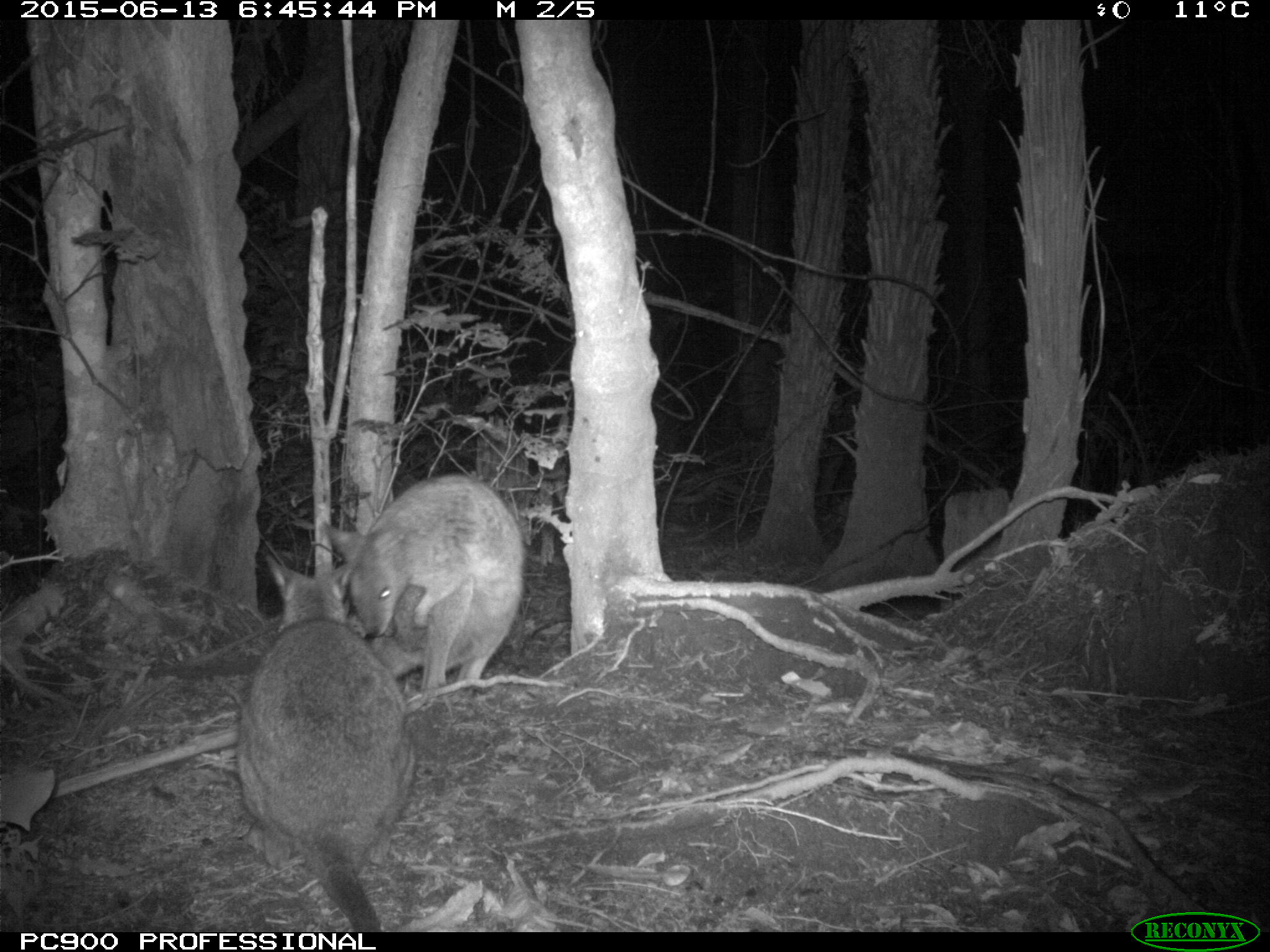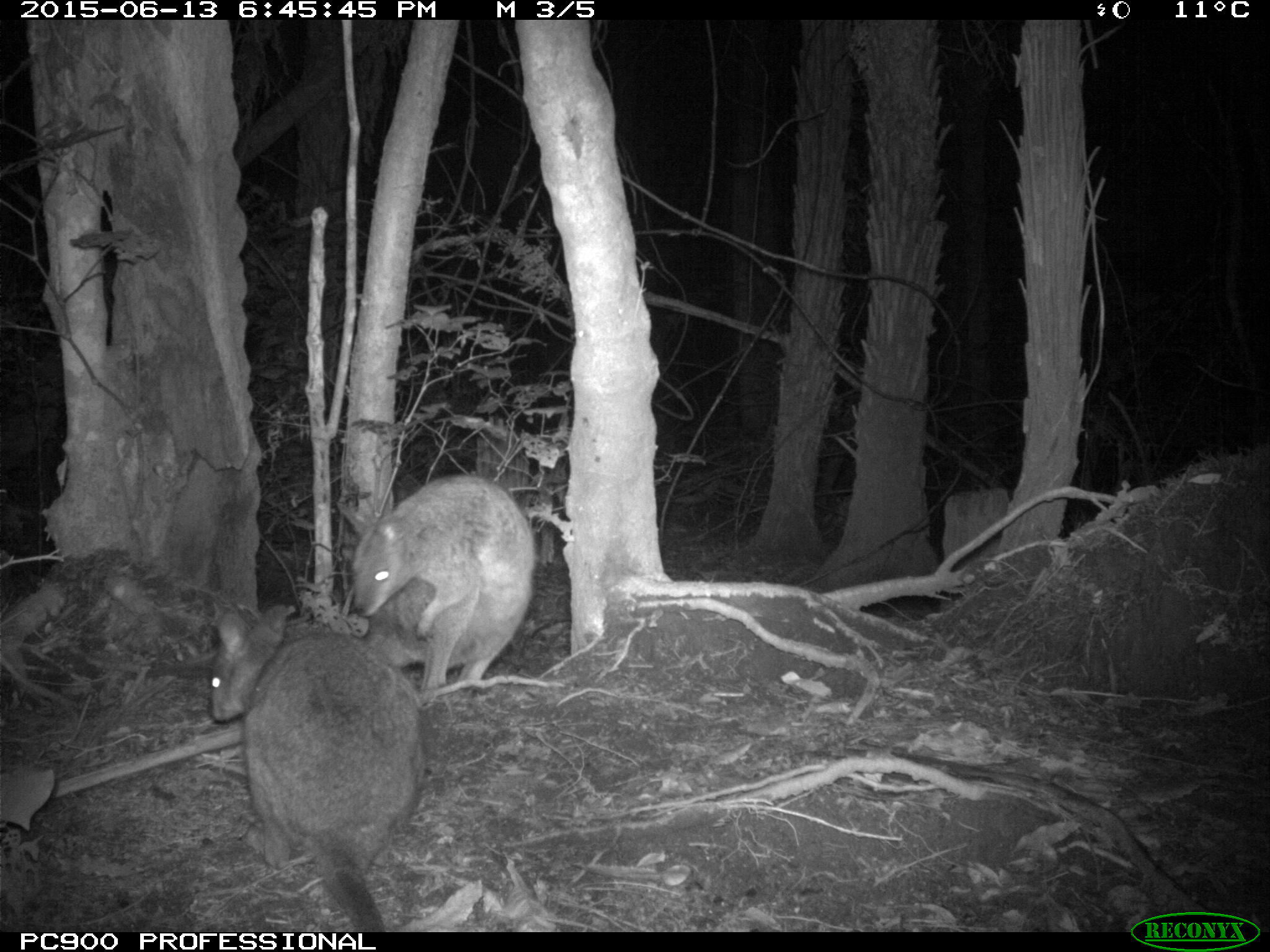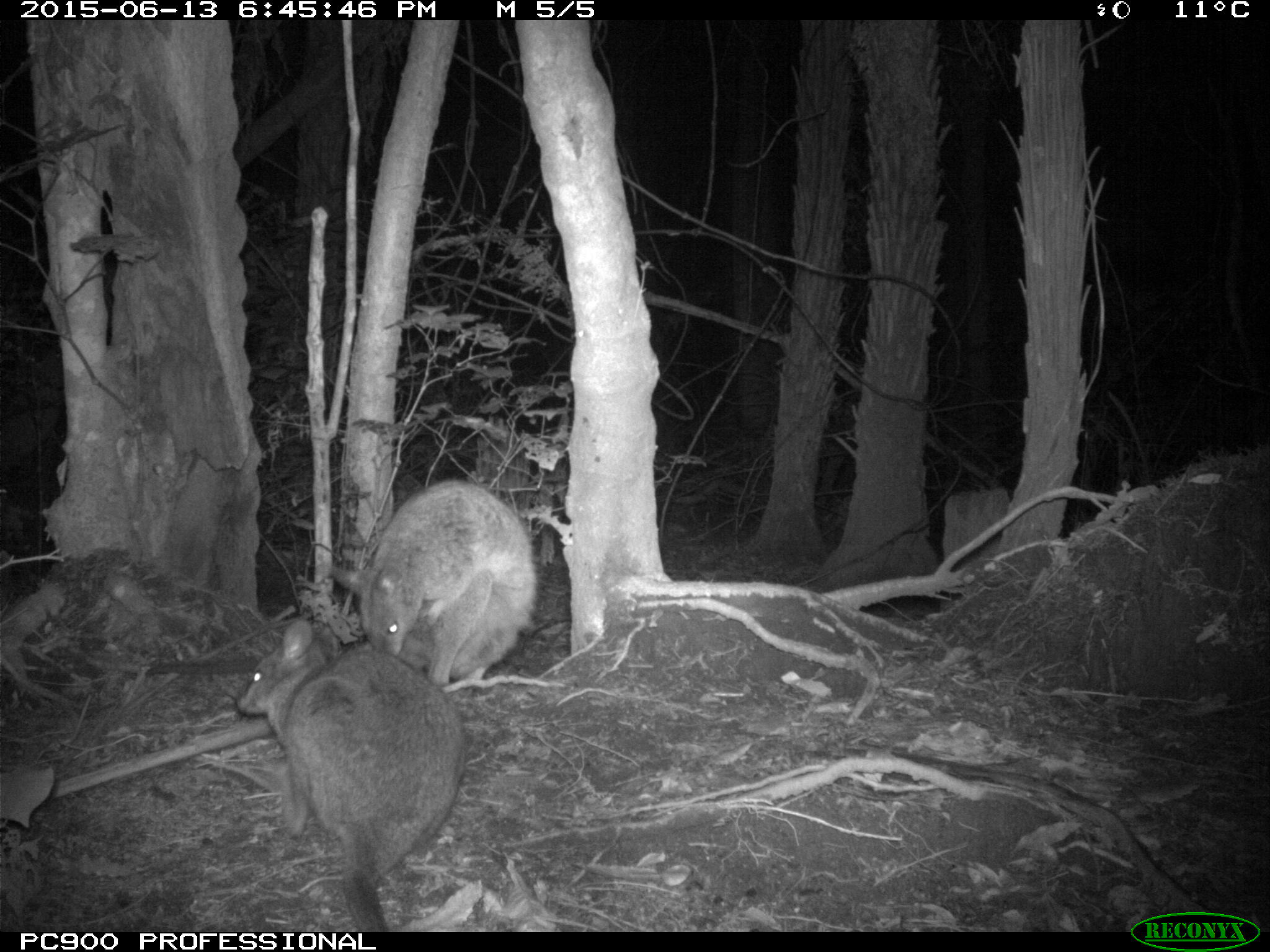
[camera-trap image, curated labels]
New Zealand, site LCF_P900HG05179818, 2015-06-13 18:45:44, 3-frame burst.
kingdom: Animalia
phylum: Chordata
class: Mammalia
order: Diprotodontia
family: Macropodidae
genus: Notamacropus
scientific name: Notamacropus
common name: wallaby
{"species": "wallaby (Notamacropus)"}